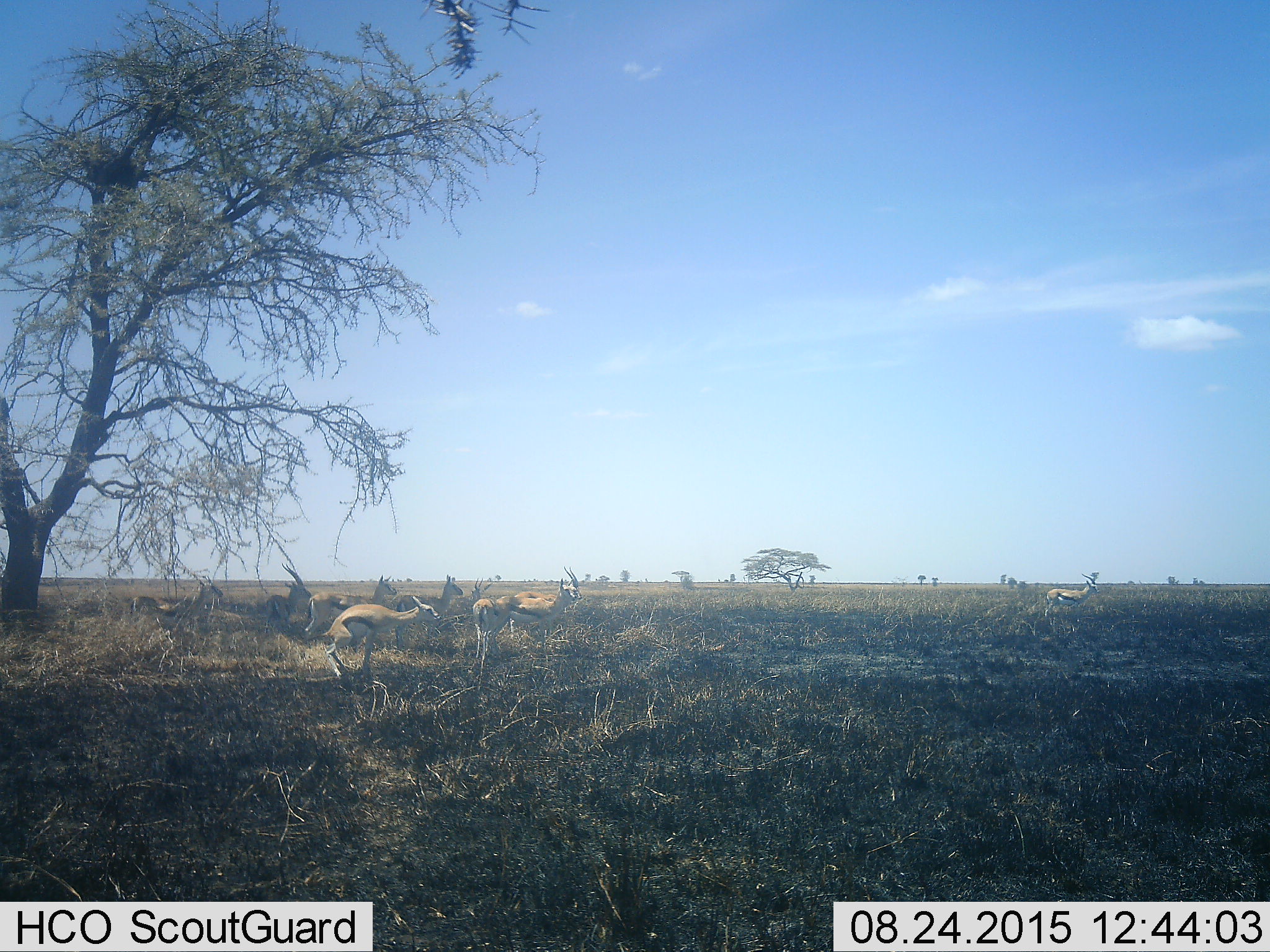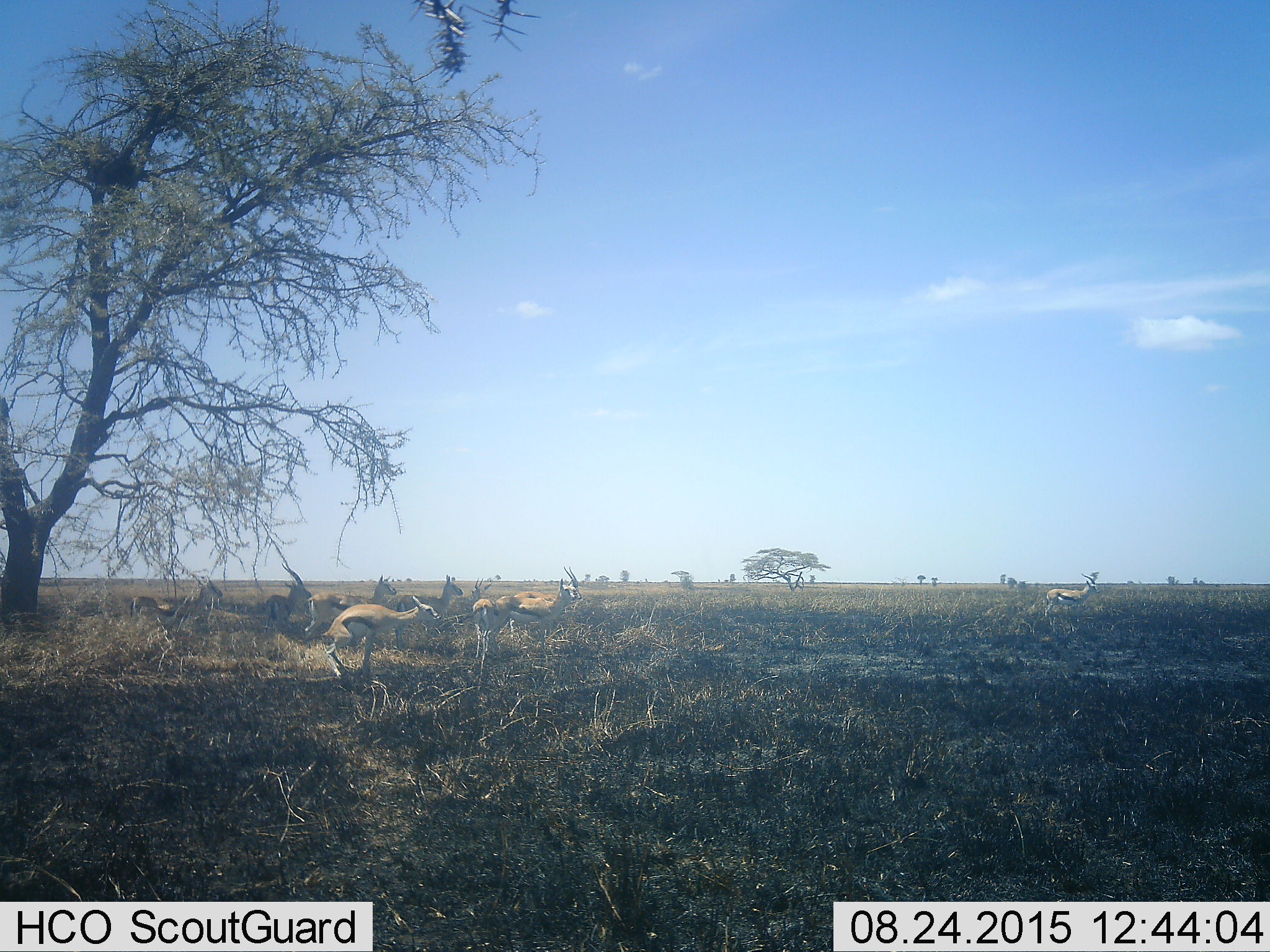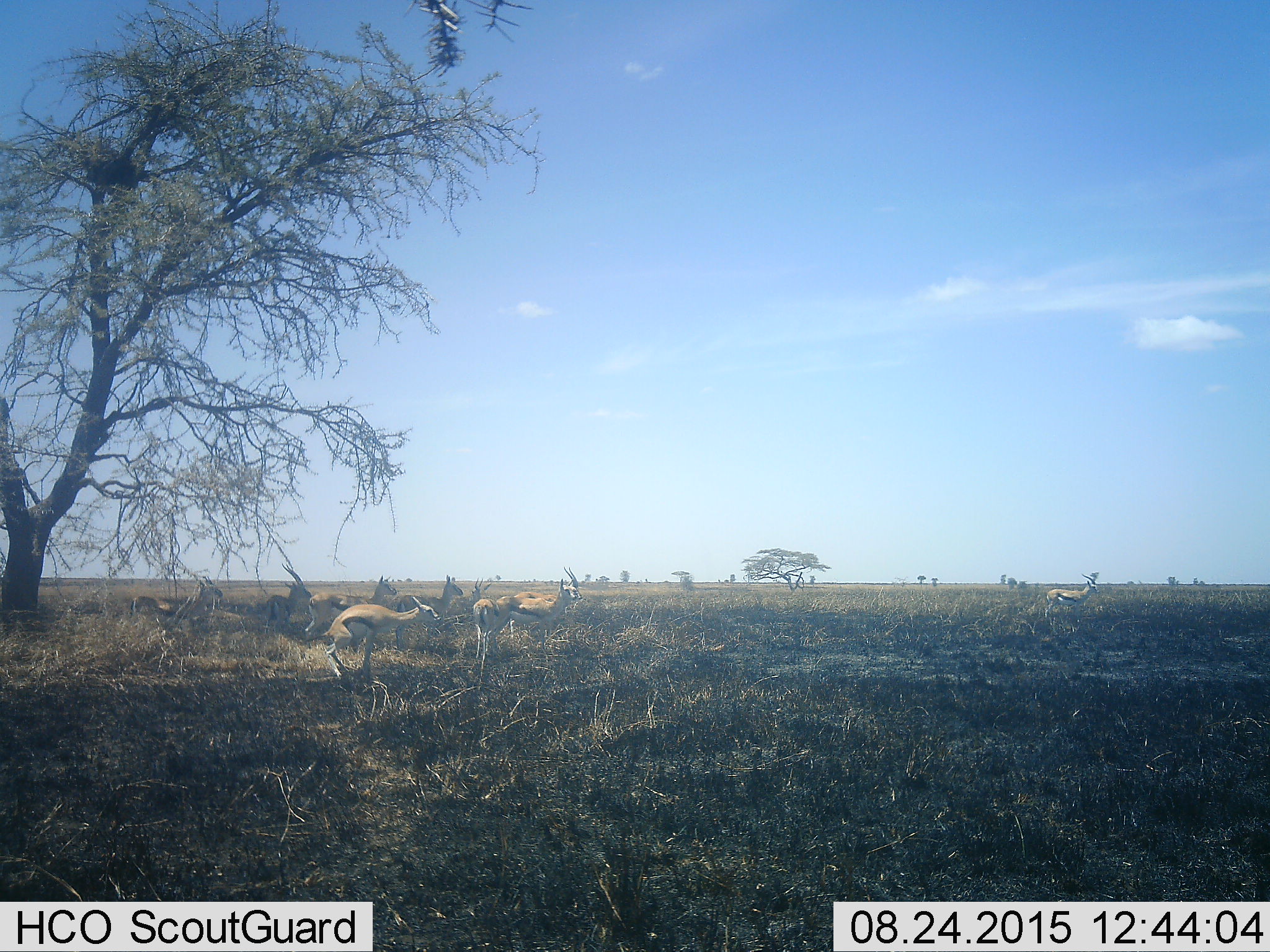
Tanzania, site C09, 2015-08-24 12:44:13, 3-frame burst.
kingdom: Animalia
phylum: Chordata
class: Mammalia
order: Artiodactyla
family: Bovidae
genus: Eudorcas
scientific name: Eudorcas thomsonii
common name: thomson's gazelle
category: gazellethomsons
Gazellethomsons (thomson's gazelle) (Eudorcas thomsonii), count 9. Behavior (volunteer vote fractions): standing 93%, resting 20%, moving 13%, interacting 13%. Young present (vote fraction): 33%. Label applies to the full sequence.